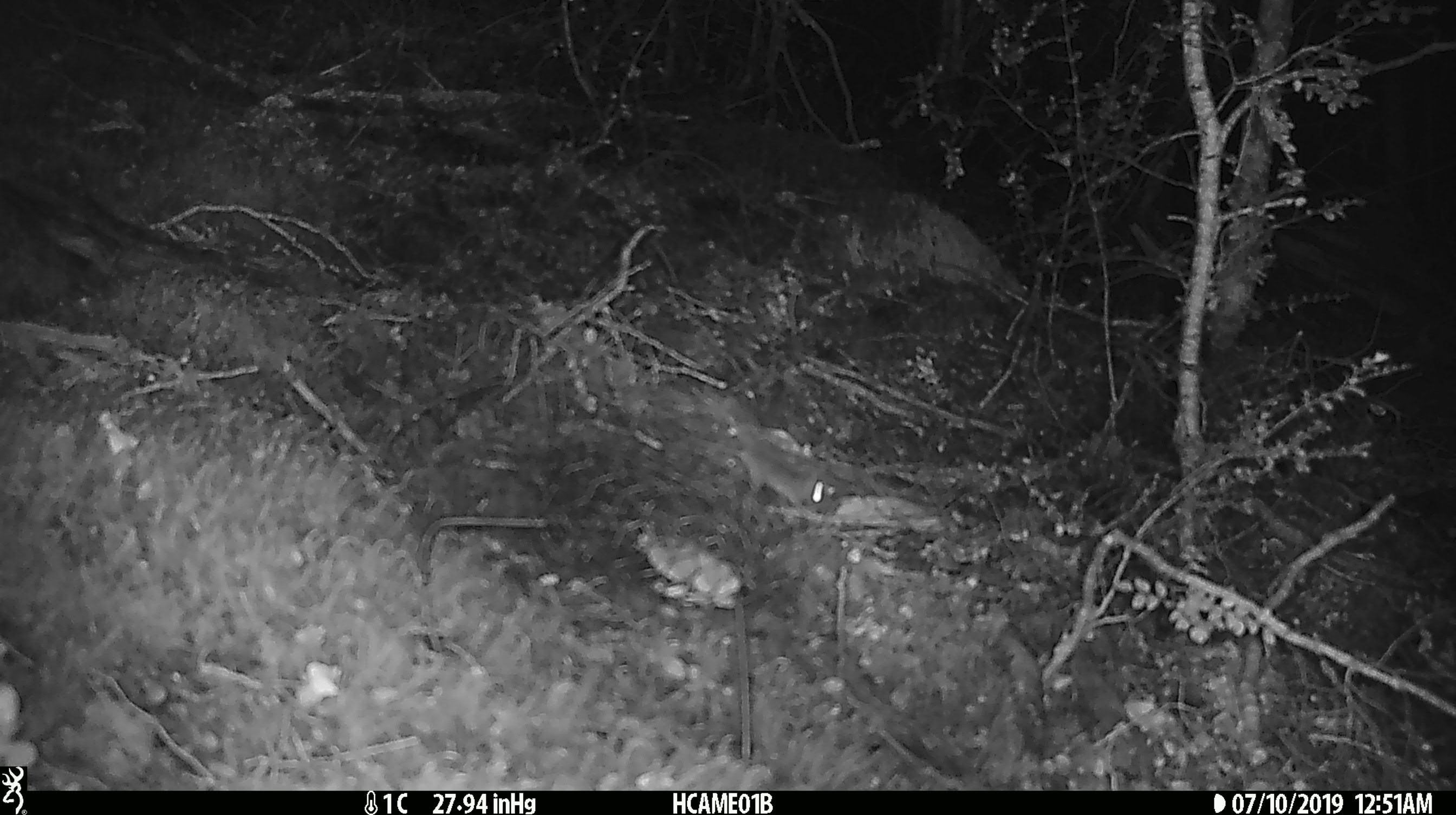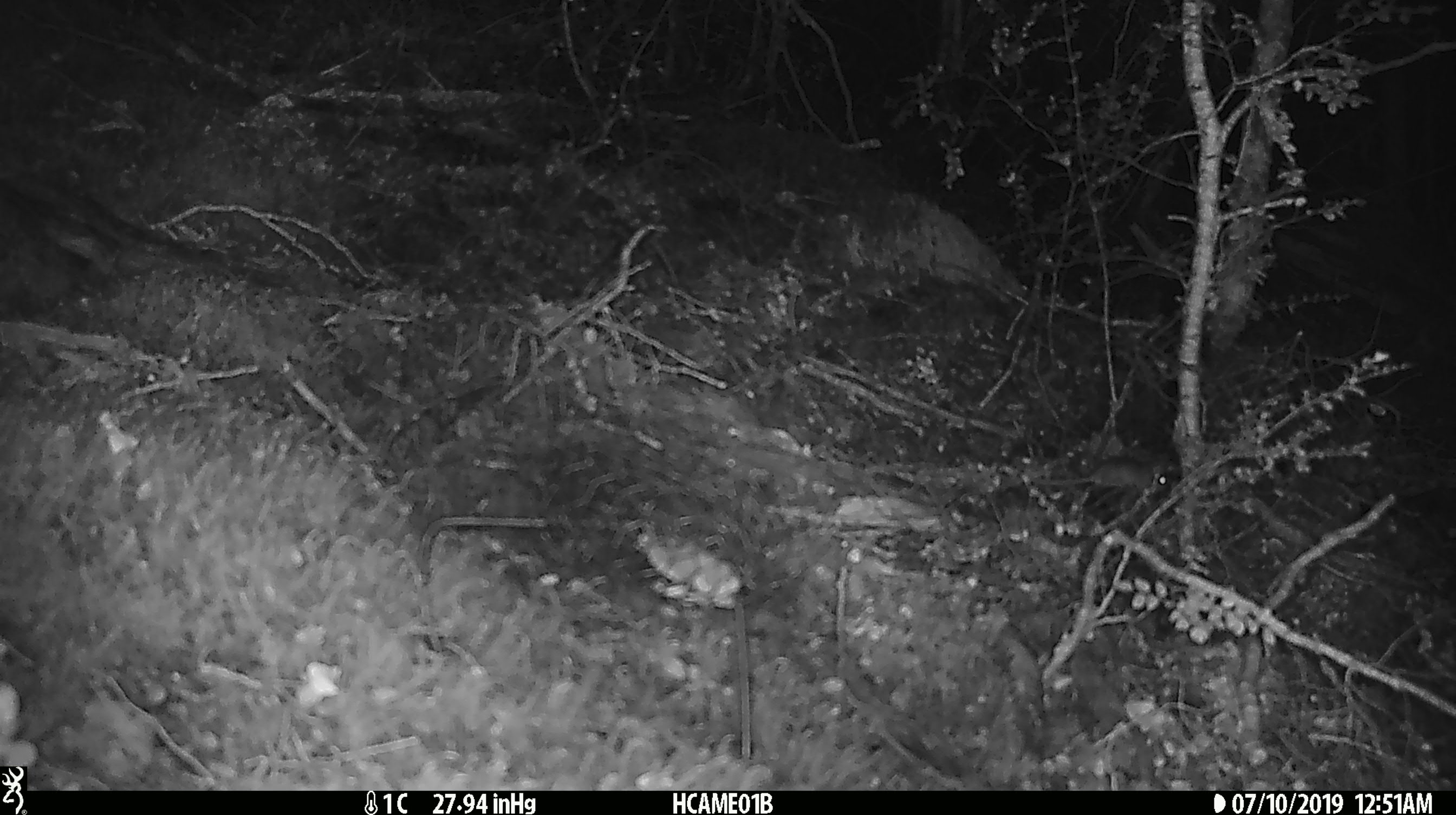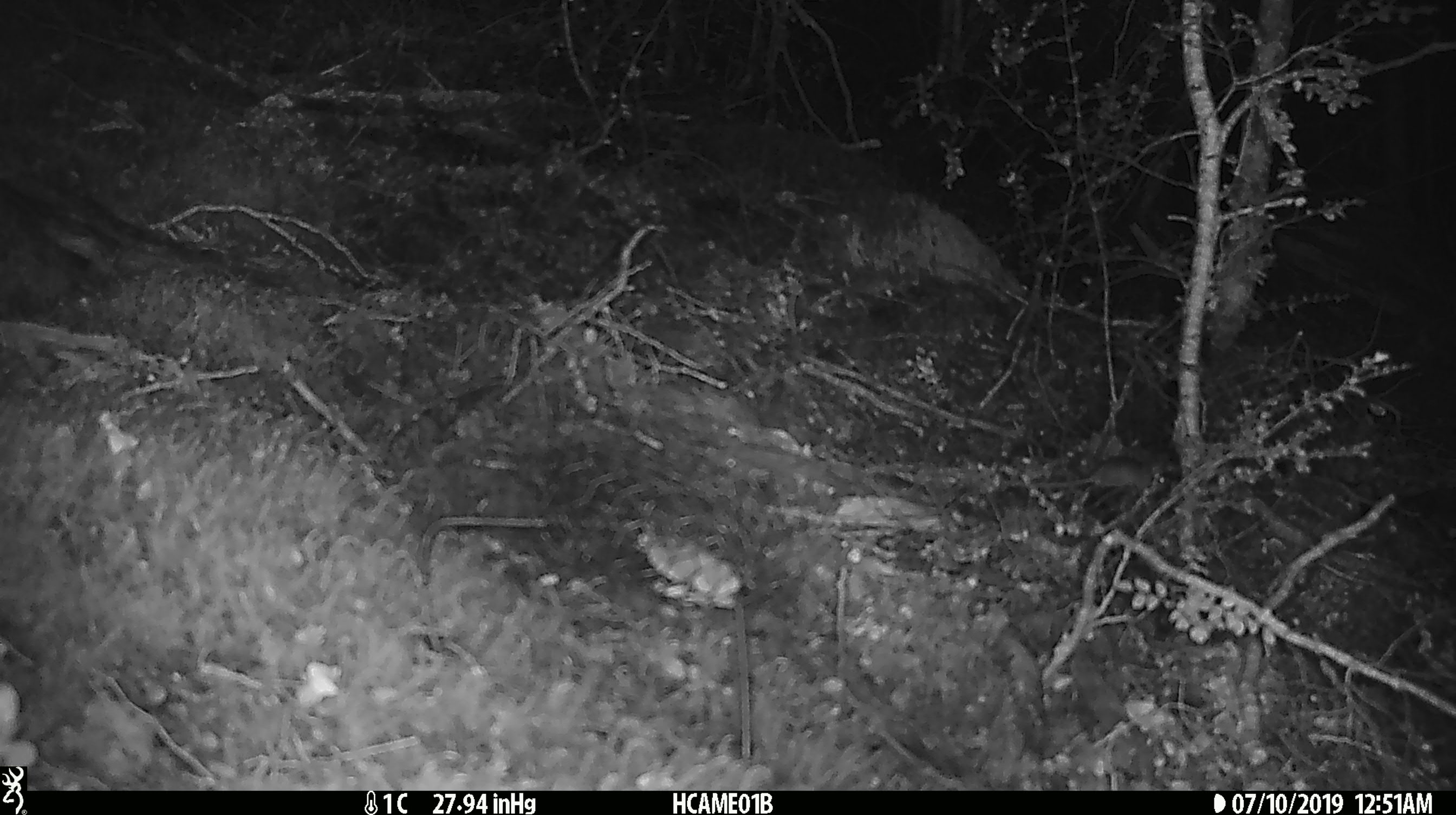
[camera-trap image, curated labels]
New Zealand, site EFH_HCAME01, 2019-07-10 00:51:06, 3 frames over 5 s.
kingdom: Animalia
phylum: Chordata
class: Mammalia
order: Rodentia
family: Muridae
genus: Mus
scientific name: Mus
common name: mouse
Mouse (Mus).